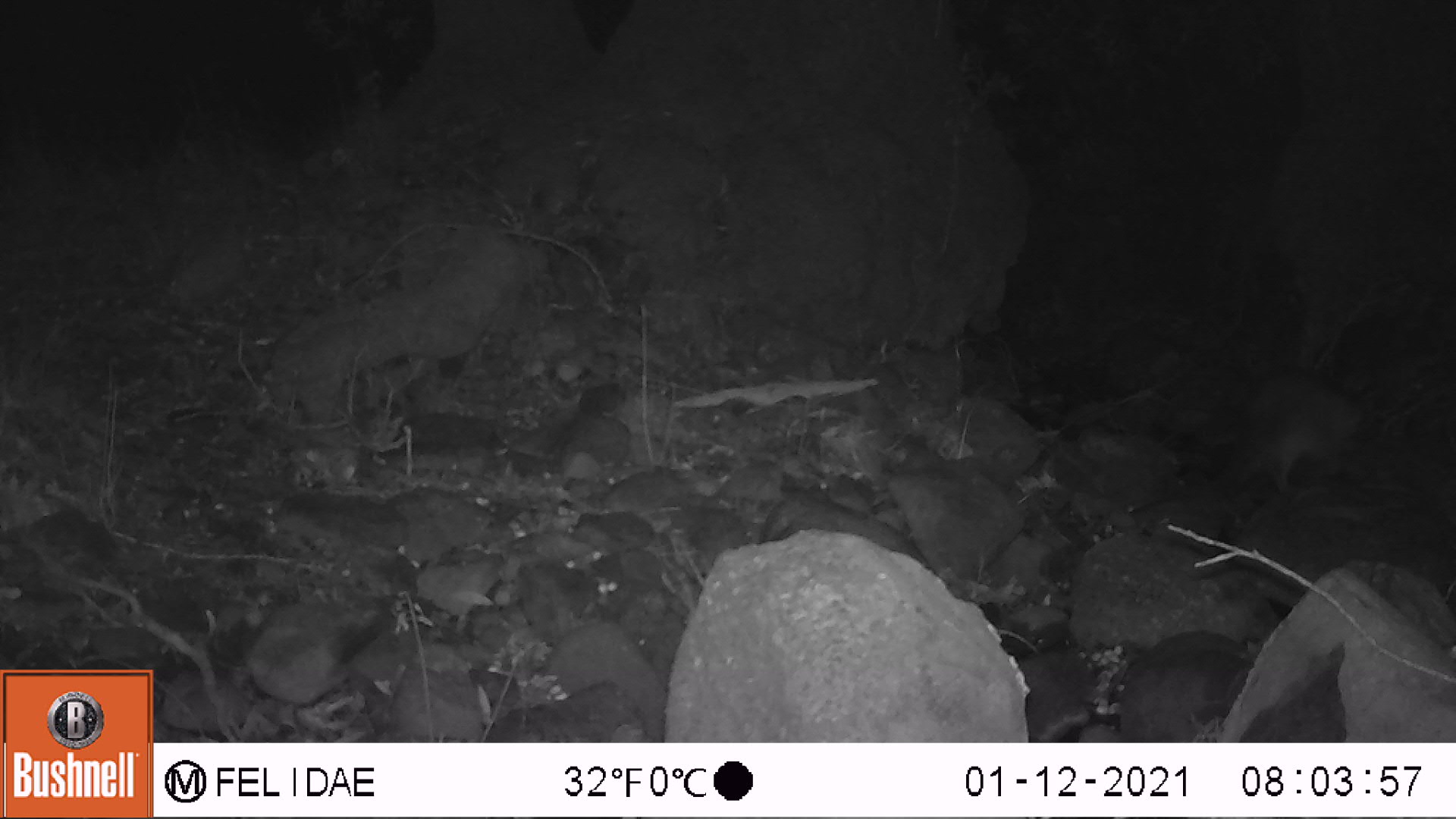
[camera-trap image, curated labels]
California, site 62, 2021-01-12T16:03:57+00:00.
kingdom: Animalia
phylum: Chordata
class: Mammalia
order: Carnivora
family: Procyonidae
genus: Procyon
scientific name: Procyon lotor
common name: raccoon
Raccoon (Procyon lotor).